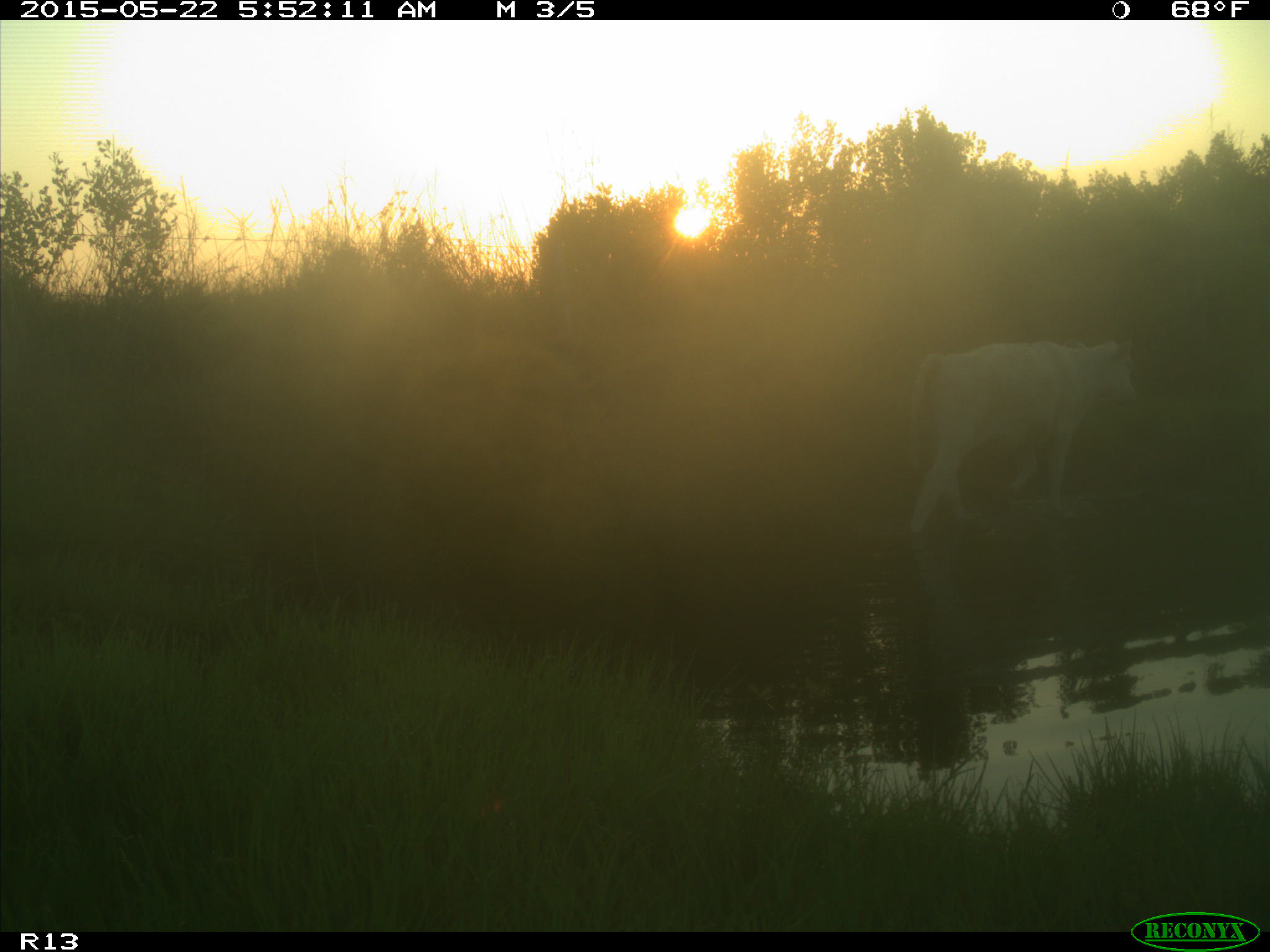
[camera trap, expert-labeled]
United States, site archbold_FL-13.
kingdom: Animalia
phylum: Chordata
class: Mammalia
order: Artiodactyla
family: Bovidae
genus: Bos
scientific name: Bos taurus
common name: domestic cow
Bos taurus (domestic cow).